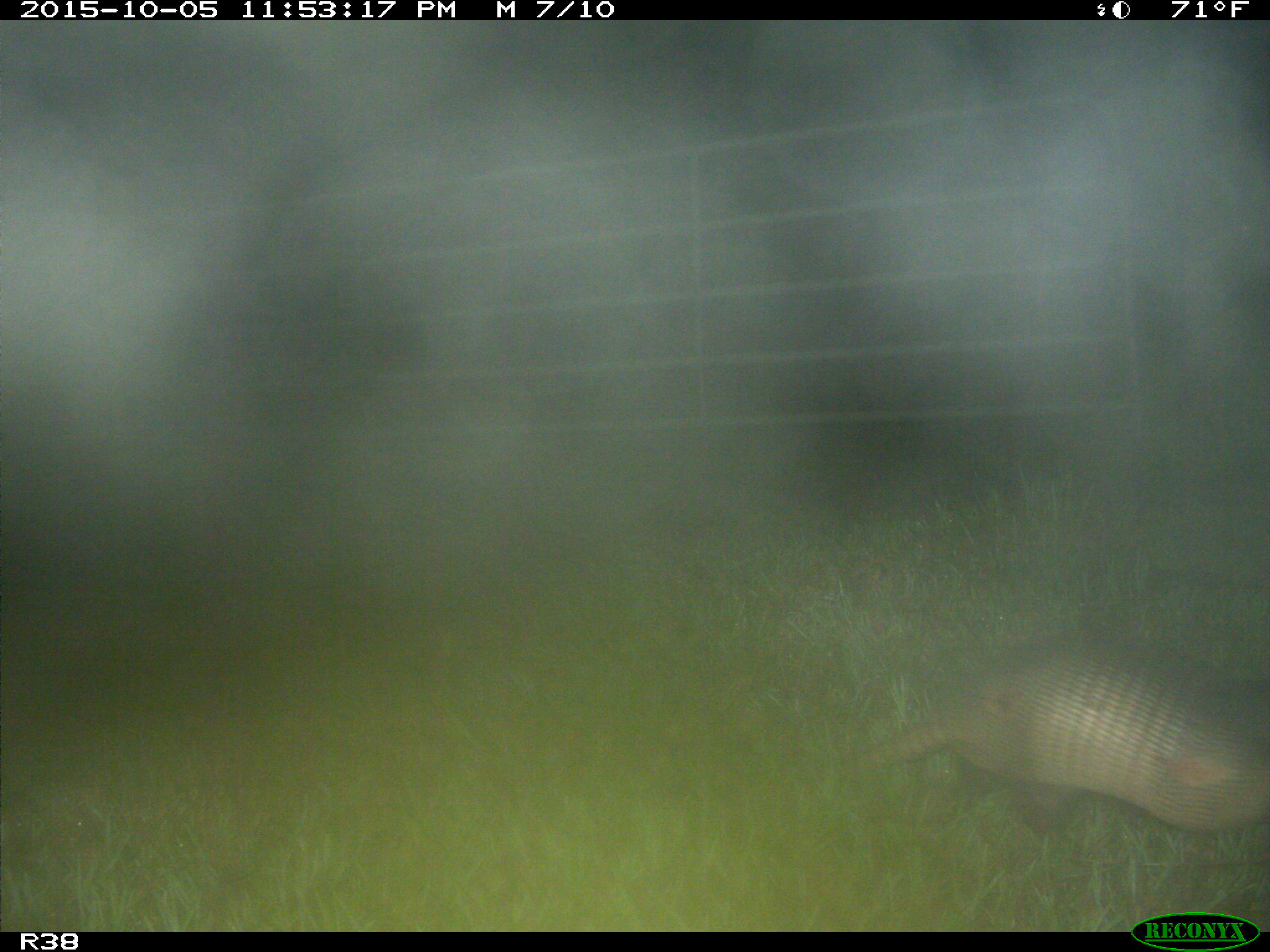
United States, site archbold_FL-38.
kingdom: Animalia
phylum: Chordata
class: Mammalia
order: Cingulata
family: Dasypodidae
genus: Dasypus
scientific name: Dasypus novemcinctus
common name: nine-banded armadillo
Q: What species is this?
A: Dasypus novemcinctus (nine-banded armadillo).